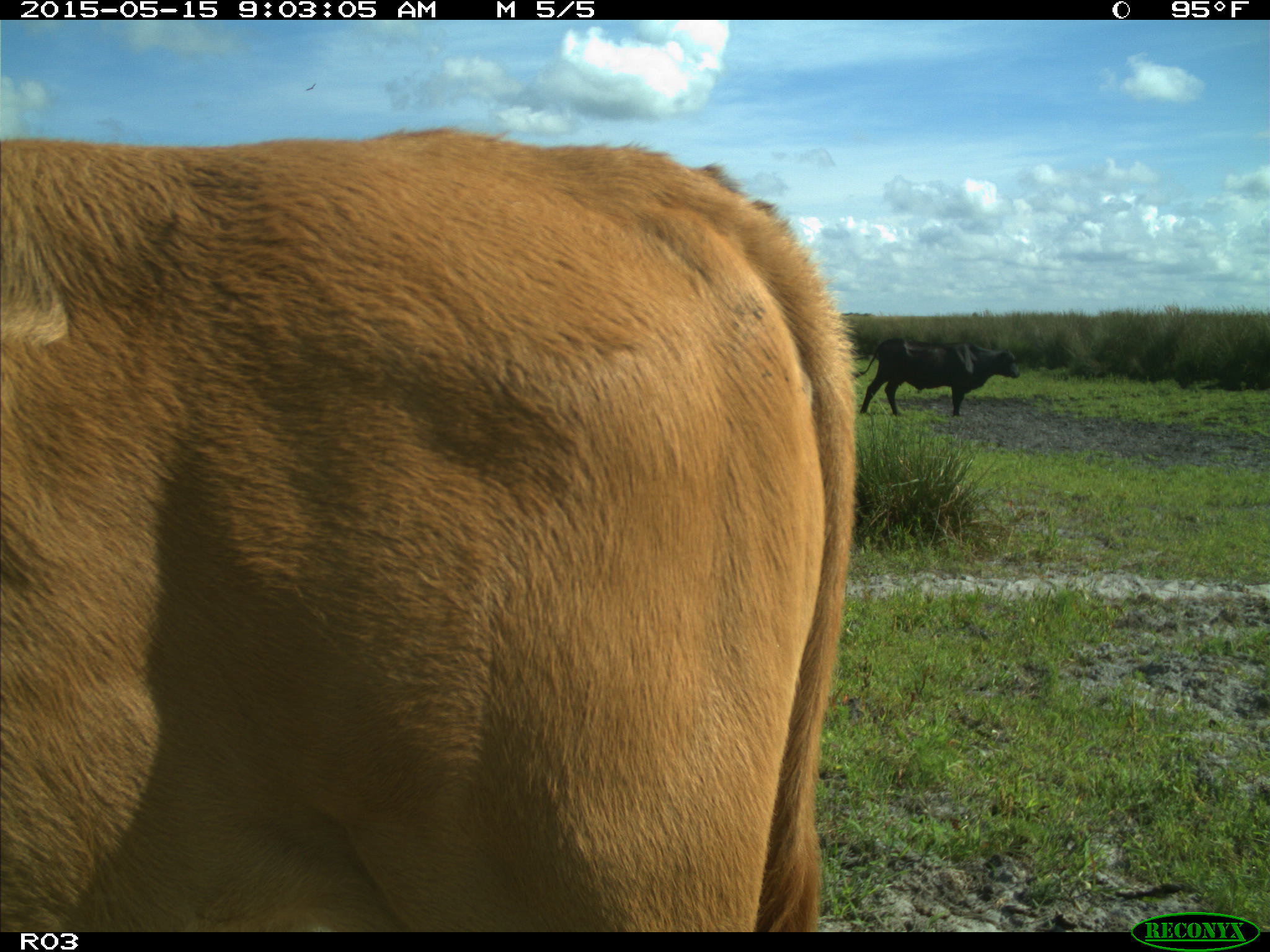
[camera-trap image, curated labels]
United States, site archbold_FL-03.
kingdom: Animalia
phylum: Chordata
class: Mammalia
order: Artiodactyla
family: Bovidae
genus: Bos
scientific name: Bos taurus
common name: domestic cow